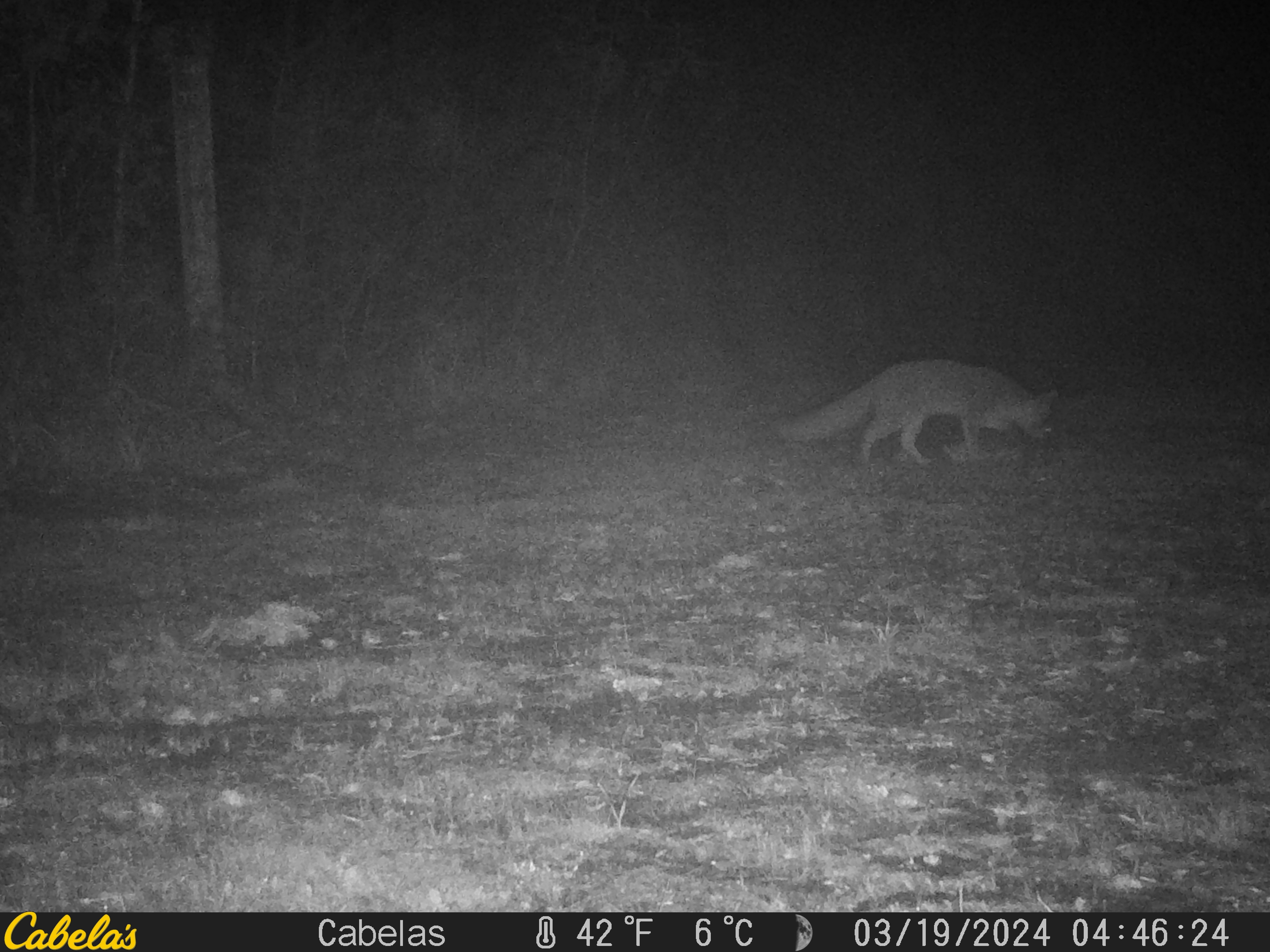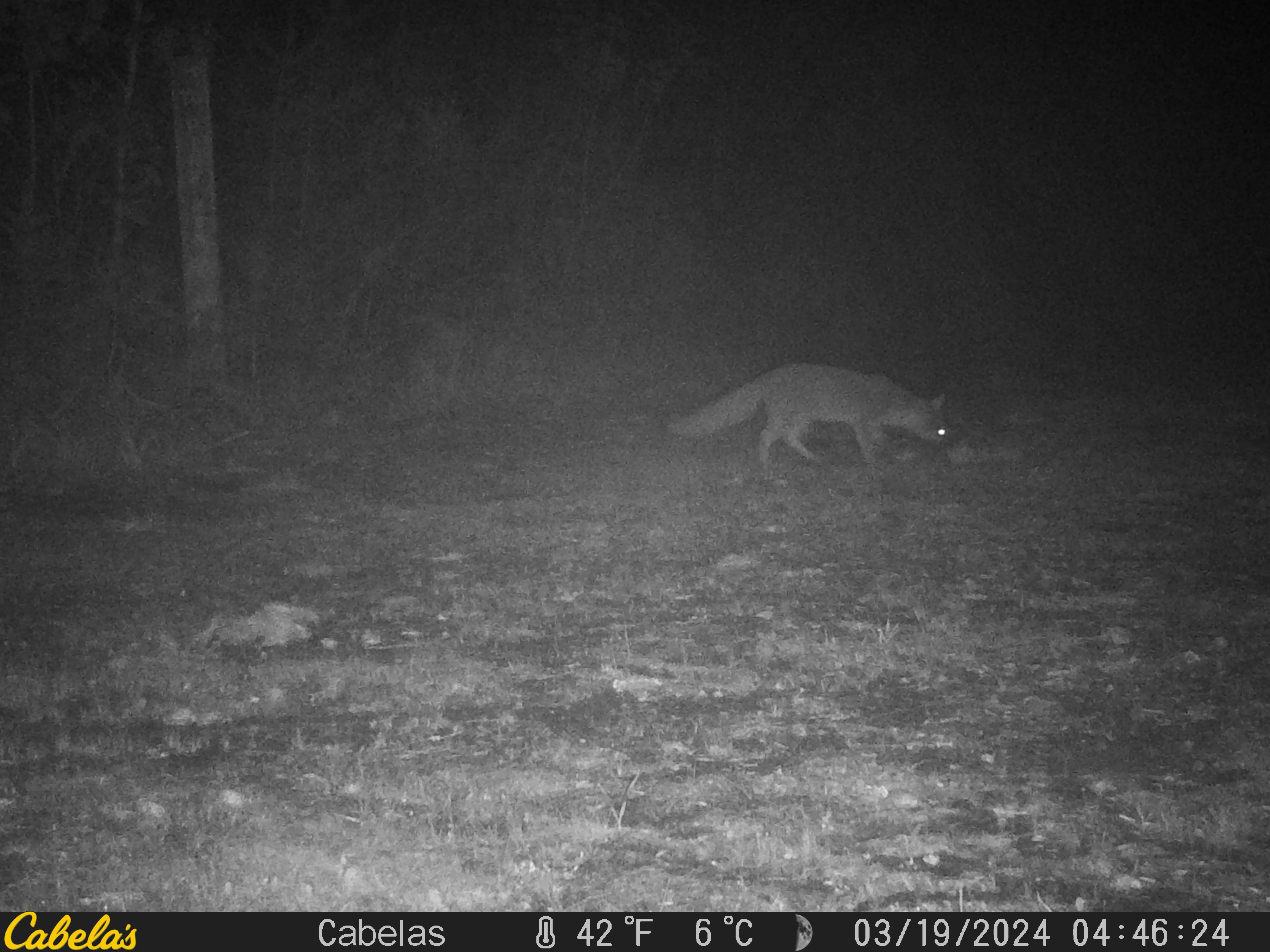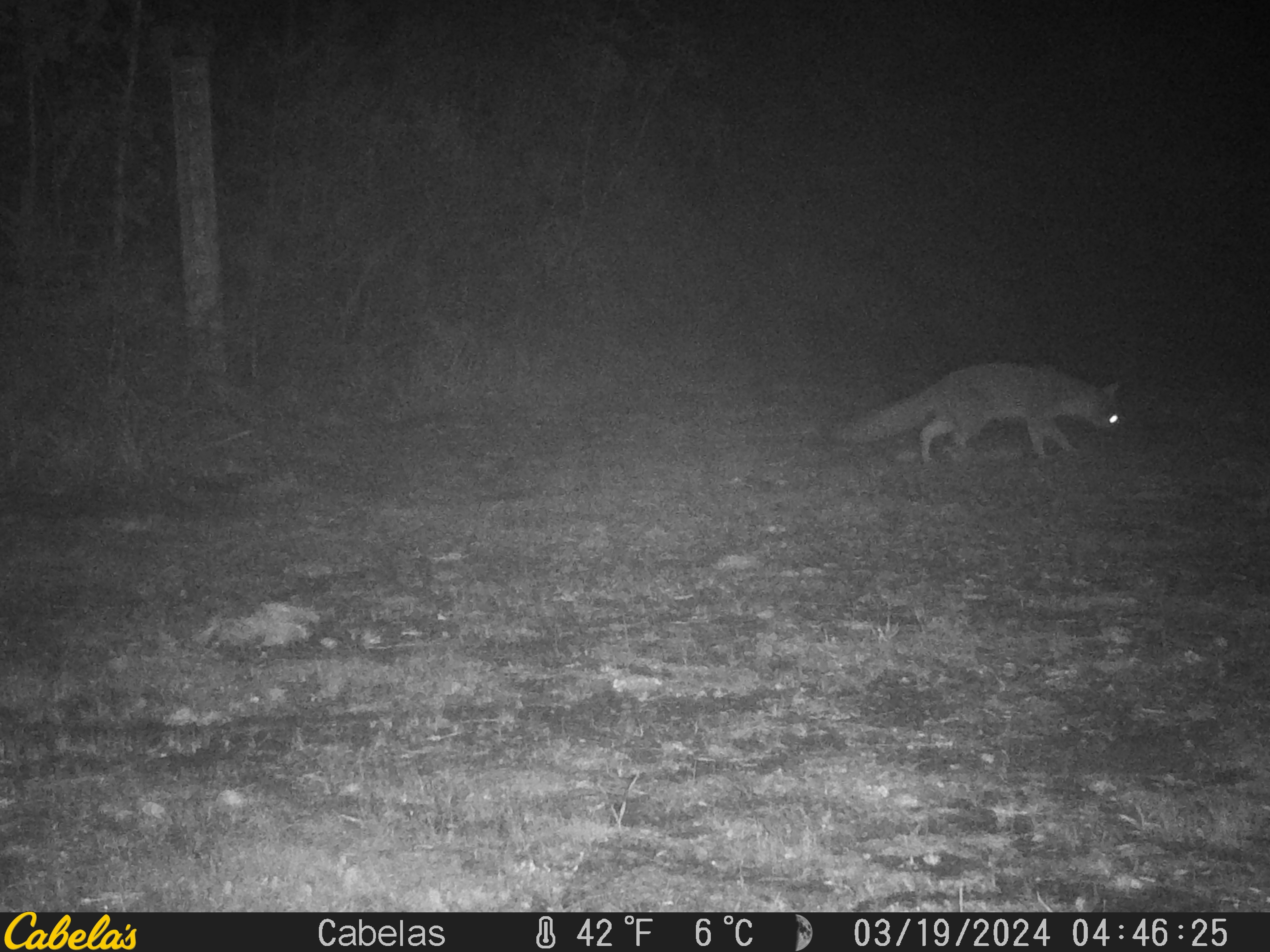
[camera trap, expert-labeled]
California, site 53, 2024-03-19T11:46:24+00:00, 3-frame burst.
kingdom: Animalia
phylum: Chordata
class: Mammalia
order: Carnivora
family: Canidae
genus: Urocyon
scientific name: Urocyon cinereoargenteus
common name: gray fox